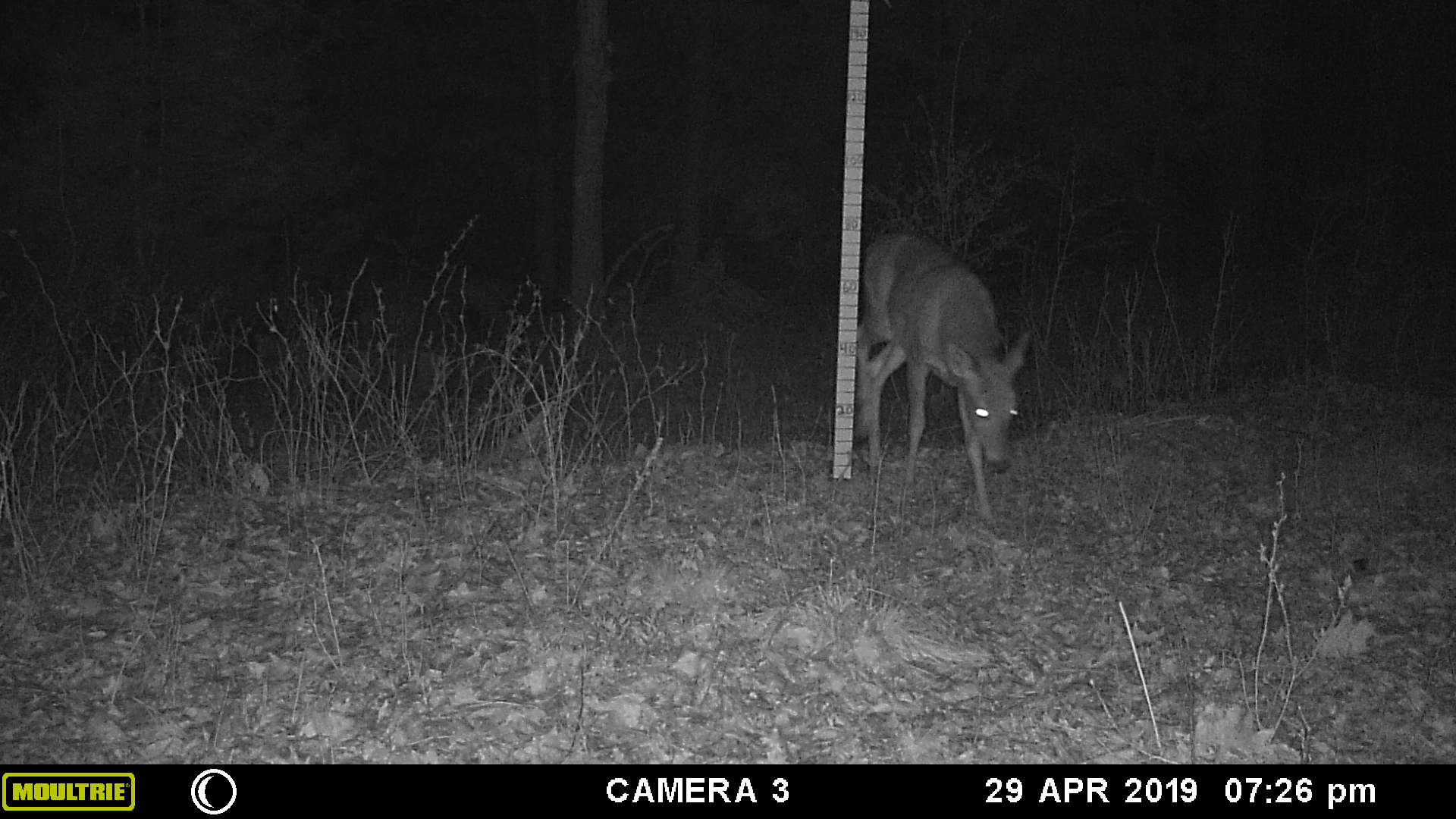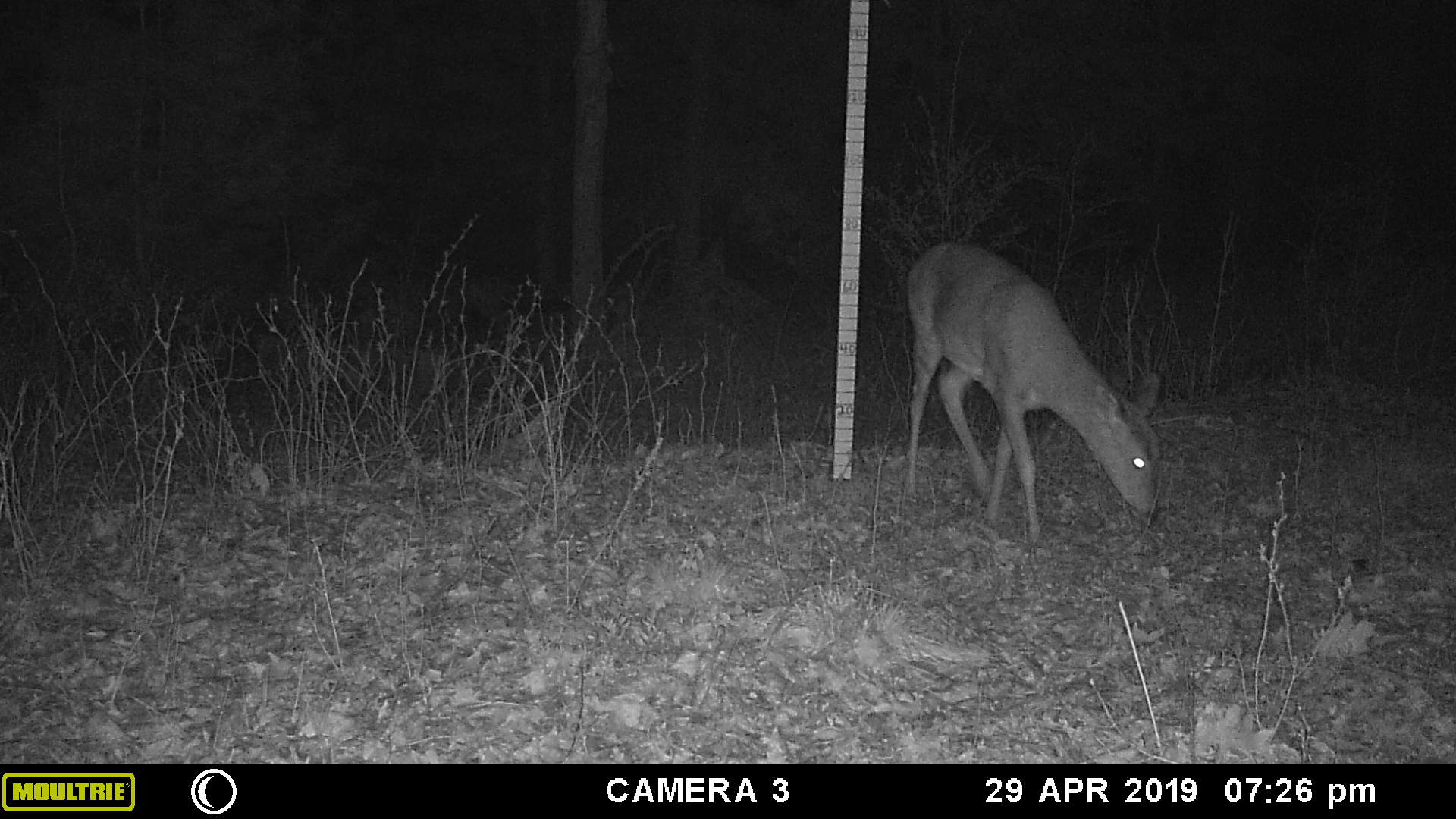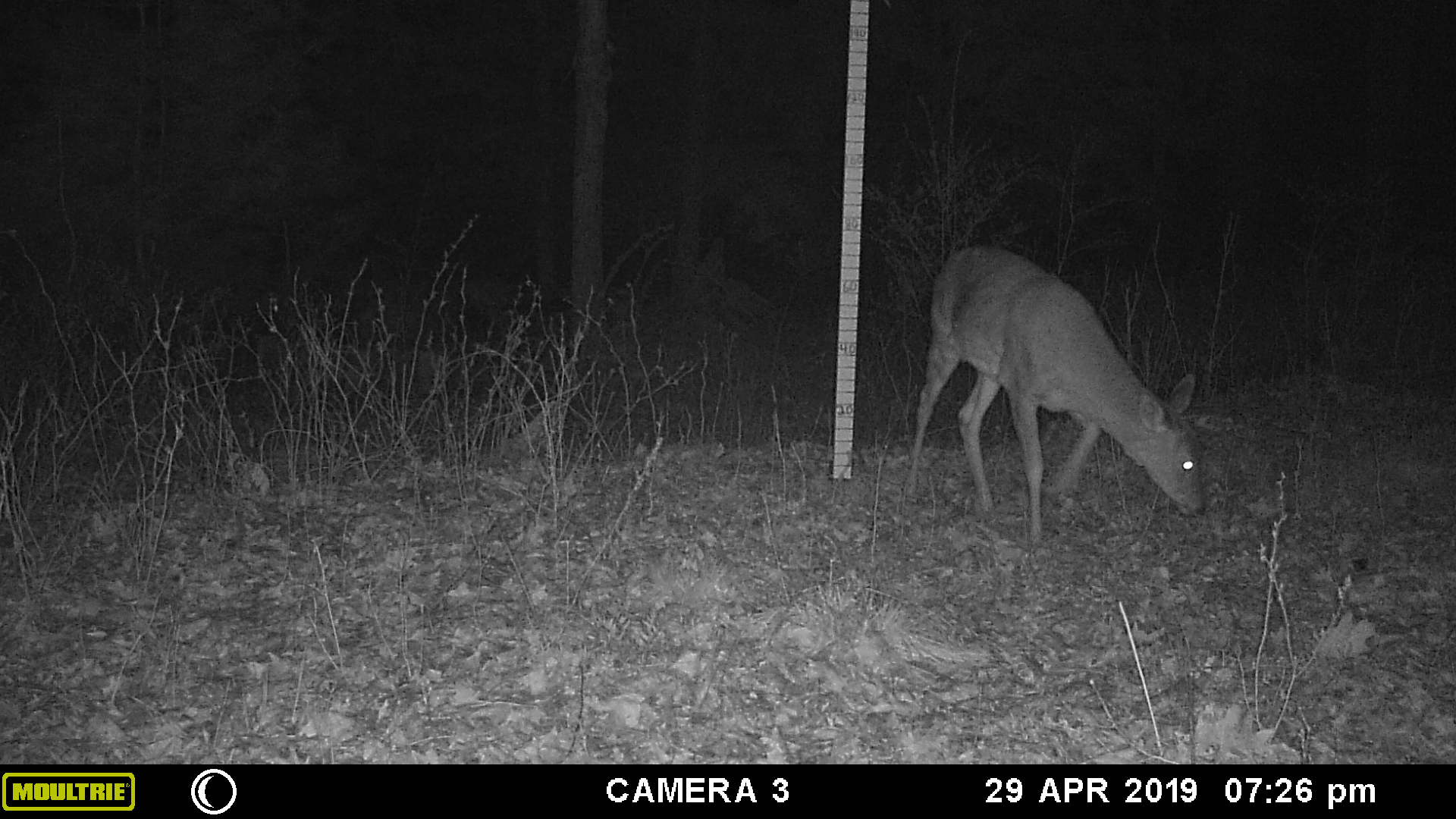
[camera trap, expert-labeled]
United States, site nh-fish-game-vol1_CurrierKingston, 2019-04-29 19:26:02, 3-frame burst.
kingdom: Animalia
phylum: Chordata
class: Mammalia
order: Artiodactyla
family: Cervidae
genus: Odocoileus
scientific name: Odocoileus virginianus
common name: white-tailed deer